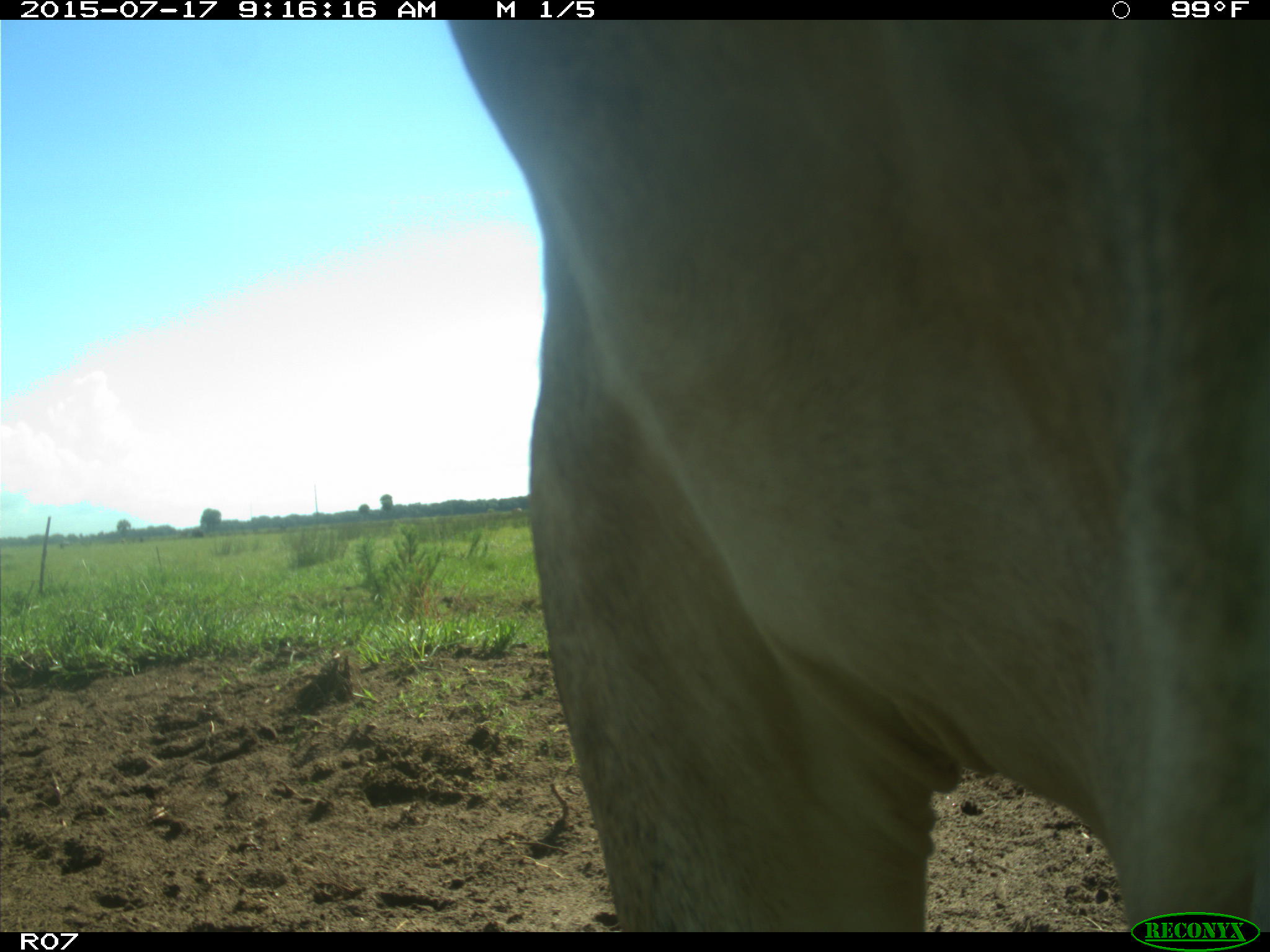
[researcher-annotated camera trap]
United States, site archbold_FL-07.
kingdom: Animalia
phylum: Chordata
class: Mammalia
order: Artiodactyla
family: Bovidae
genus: Bos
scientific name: Bos taurus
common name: domestic cow